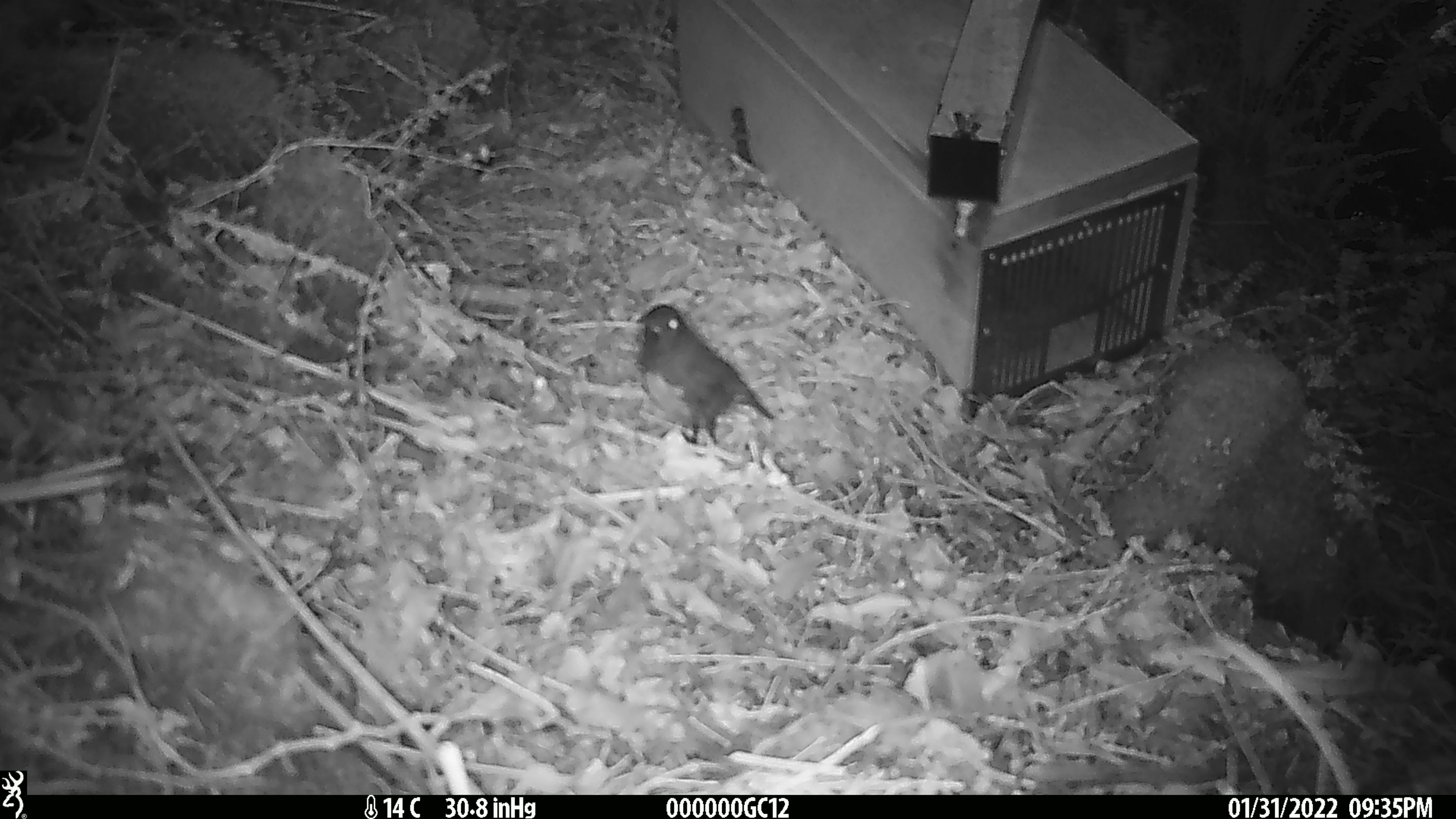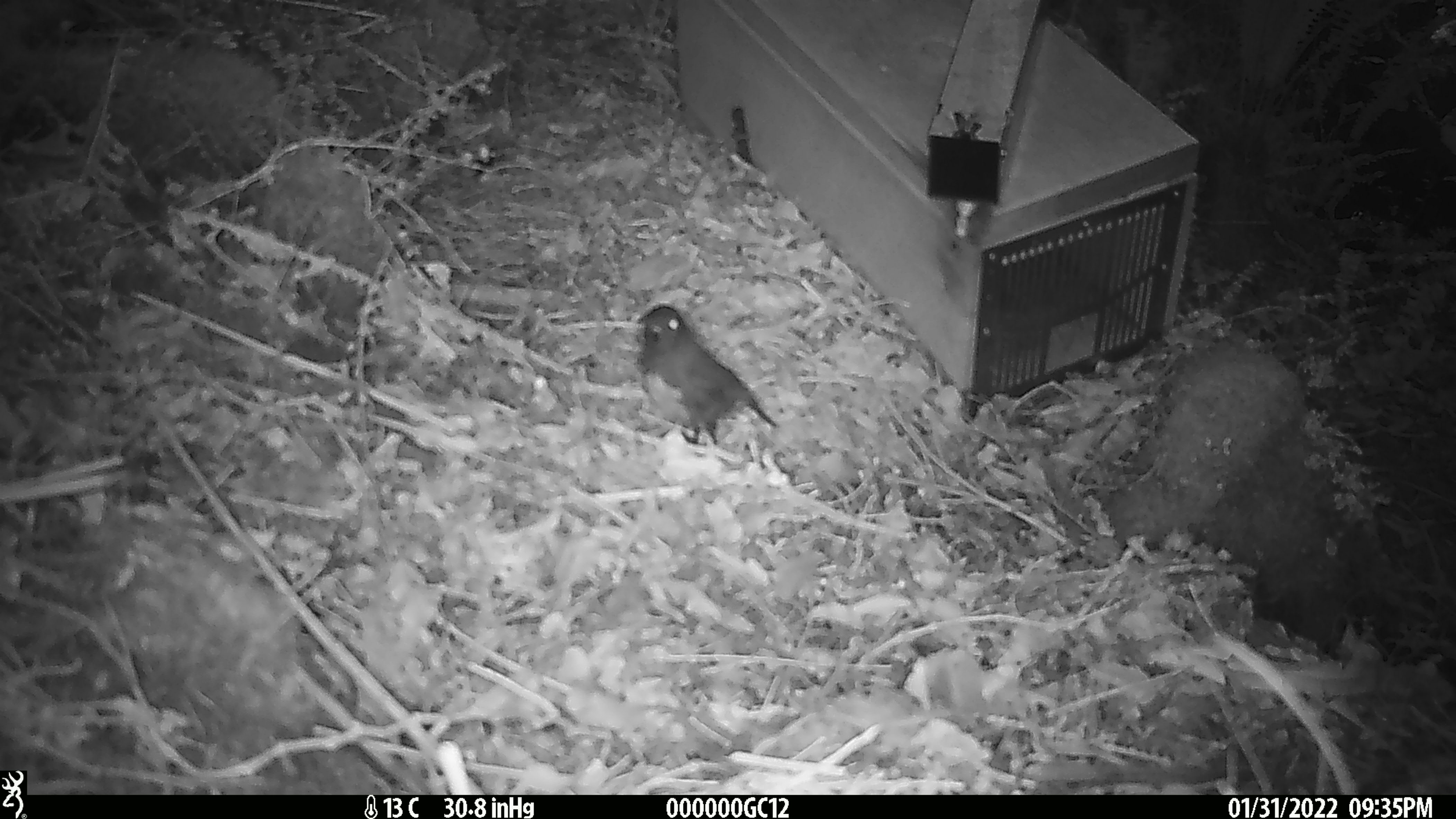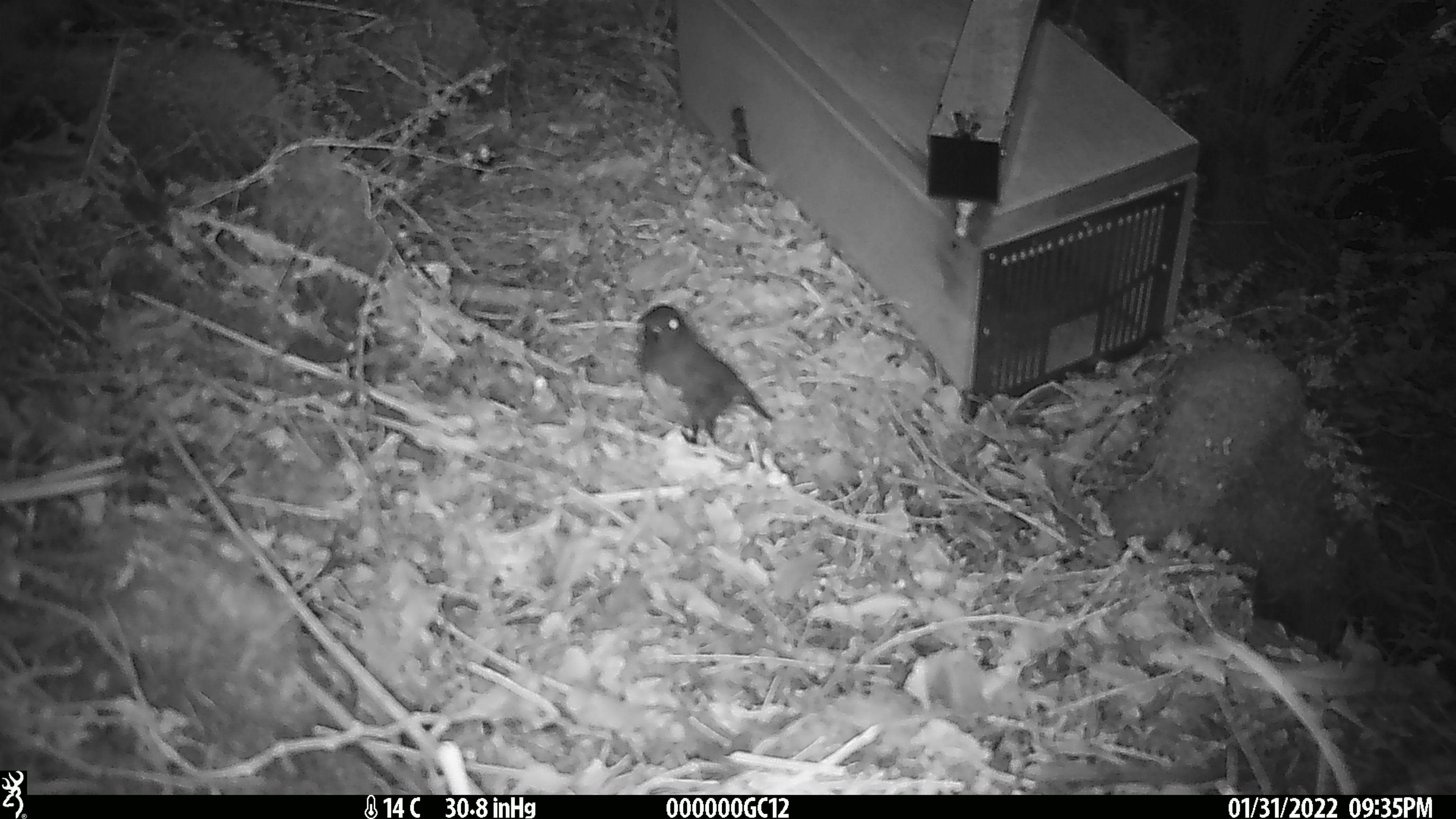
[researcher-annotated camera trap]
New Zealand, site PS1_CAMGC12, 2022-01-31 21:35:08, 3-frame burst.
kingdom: Animalia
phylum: Chordata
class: Aves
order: Passeriformes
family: Petroicidae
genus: Petroica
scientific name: Petroica australis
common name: new zealand robin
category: robin